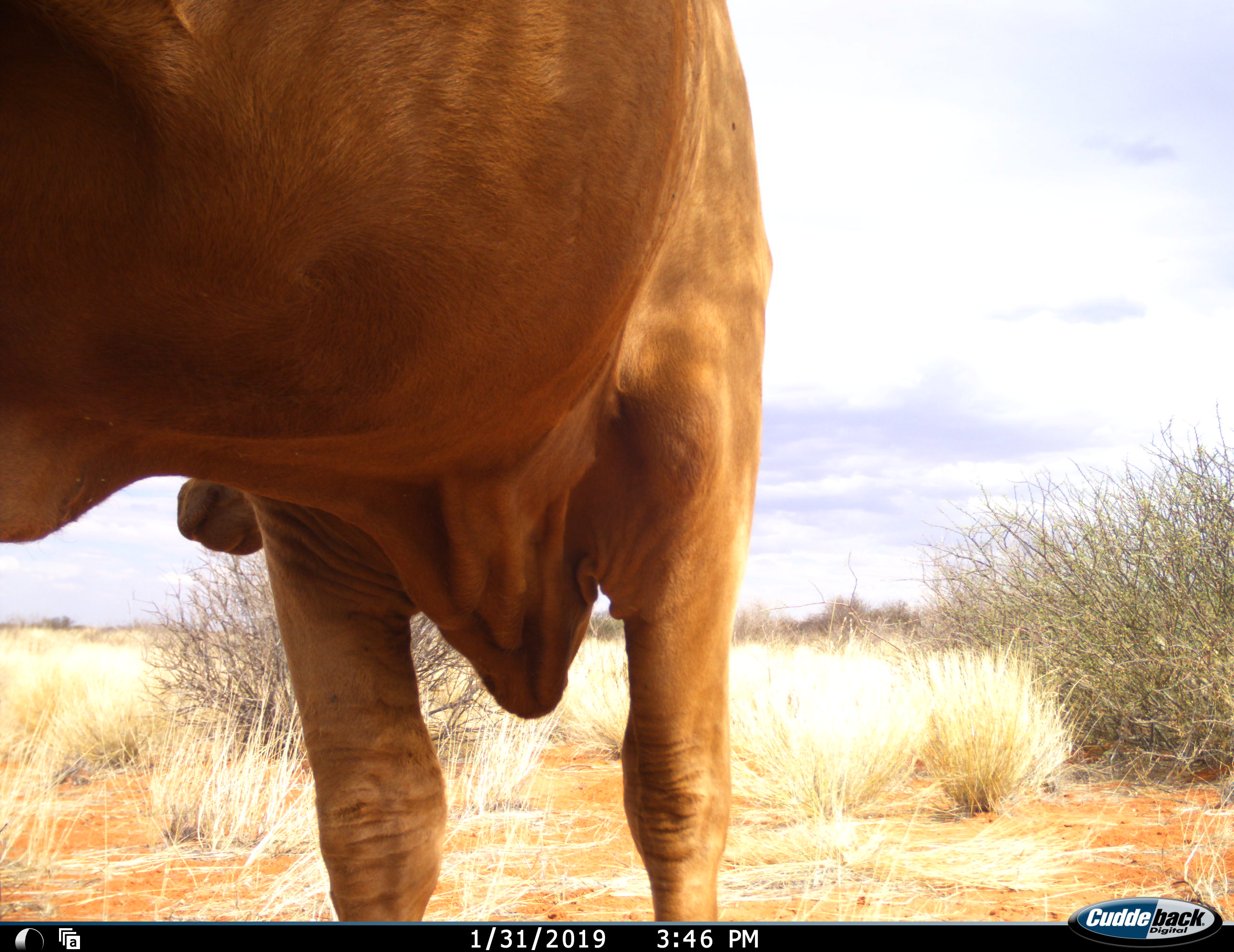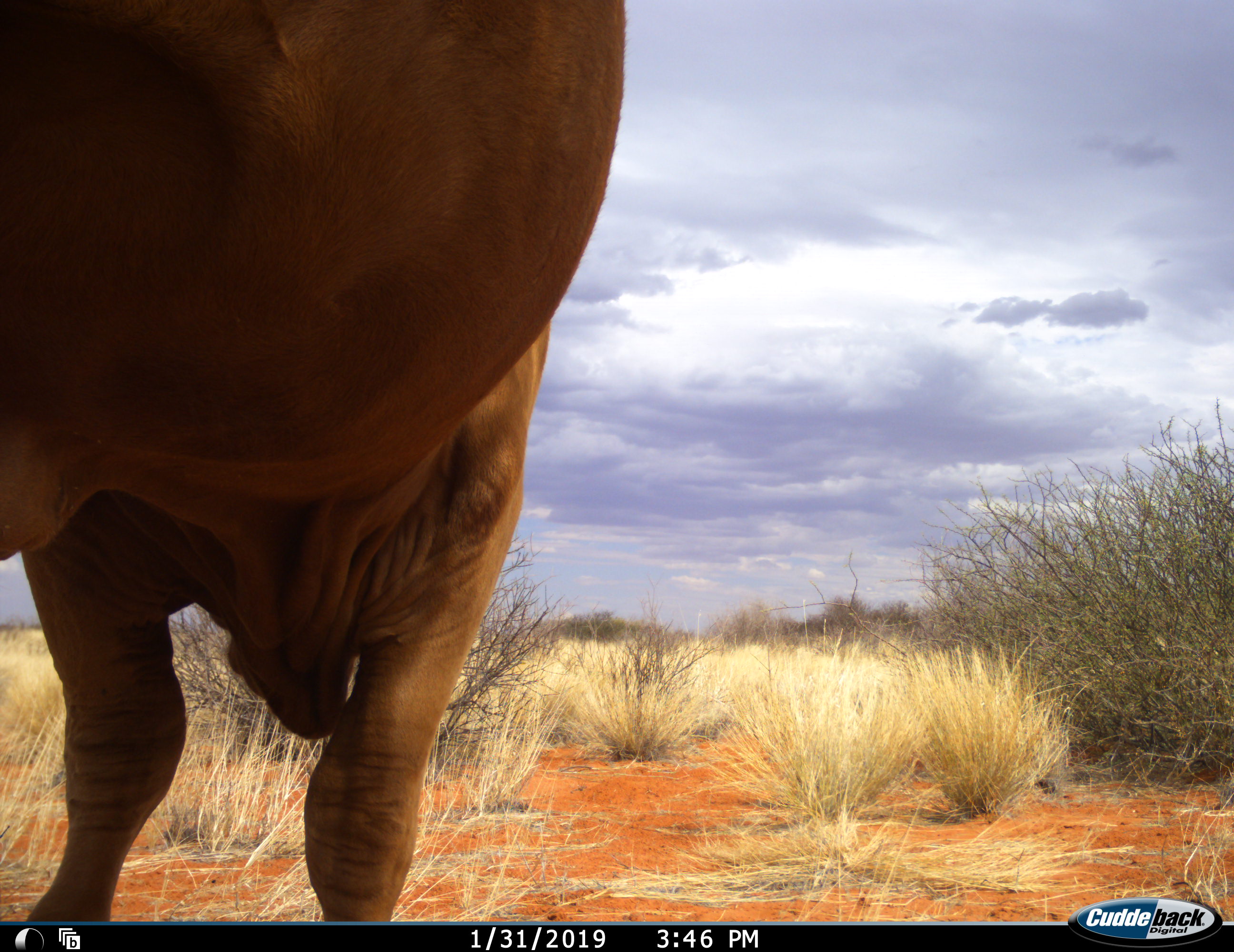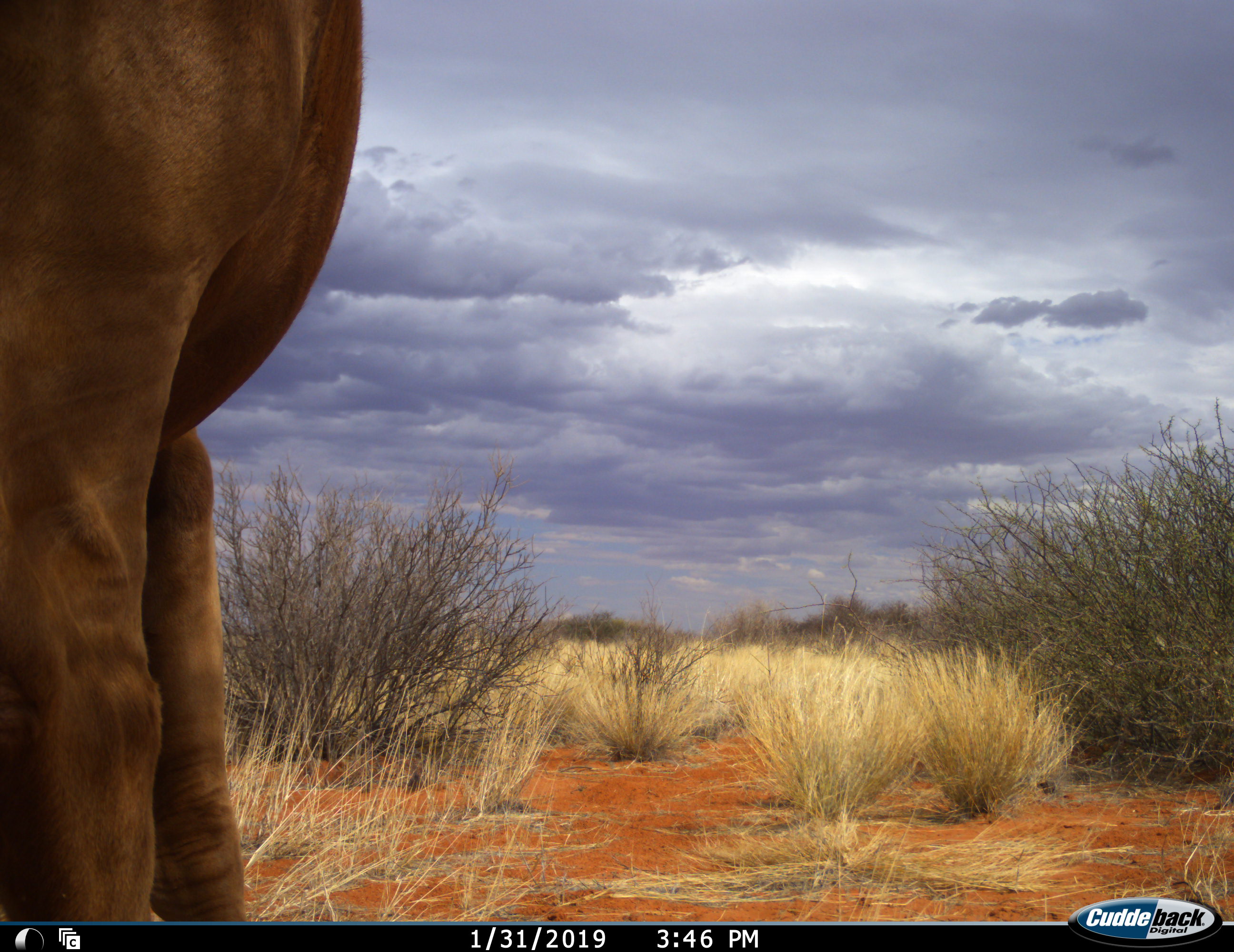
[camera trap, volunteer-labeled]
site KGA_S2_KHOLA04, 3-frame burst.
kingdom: Animalia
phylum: Chordata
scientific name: Vertebrata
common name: domestic animal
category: domesticanimal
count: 1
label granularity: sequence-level